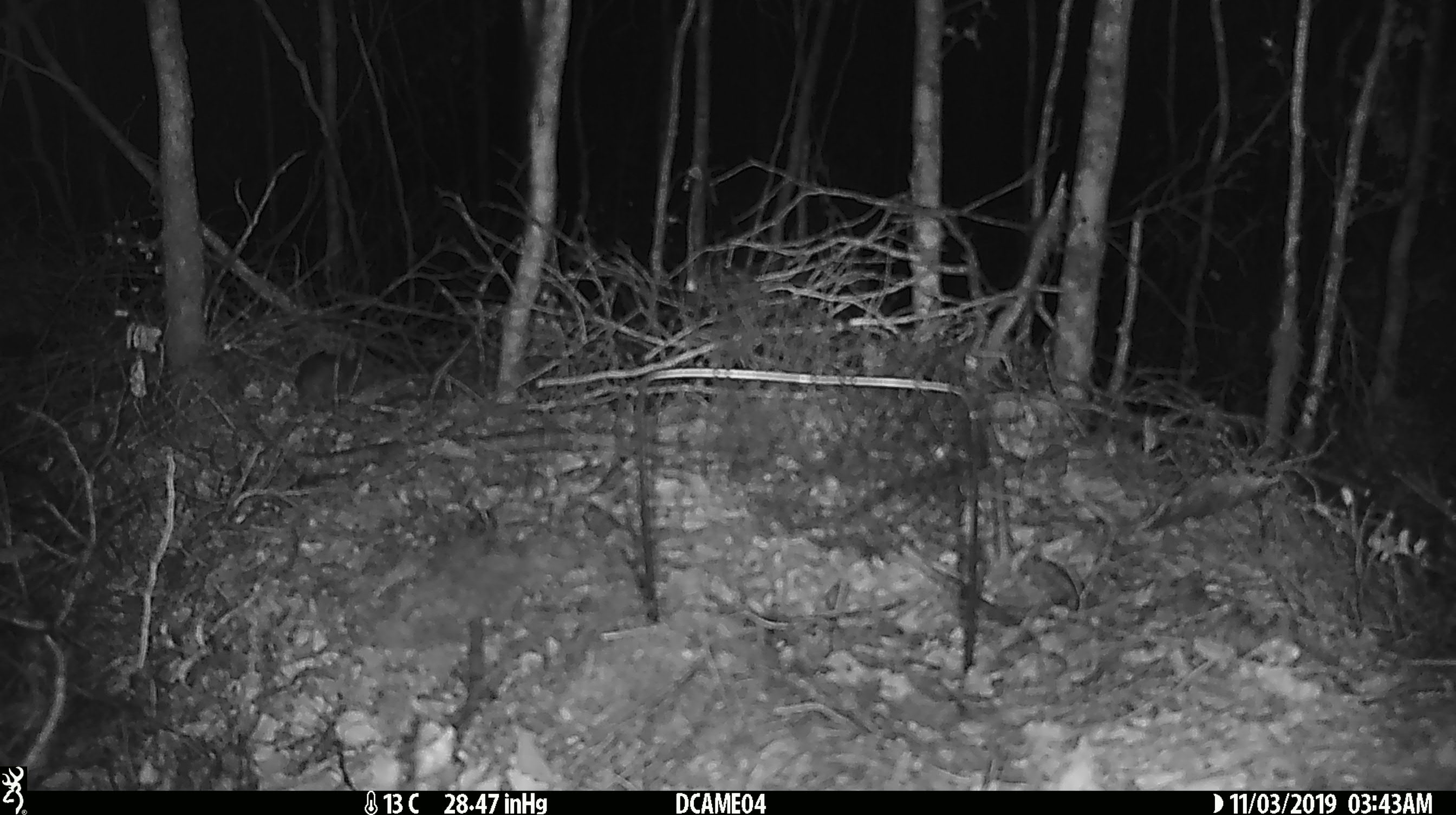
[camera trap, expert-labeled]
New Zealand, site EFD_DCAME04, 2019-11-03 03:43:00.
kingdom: Animalia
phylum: Chordata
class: Mammalia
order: Rodentia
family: Muridae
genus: Mus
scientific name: Mus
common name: mouse